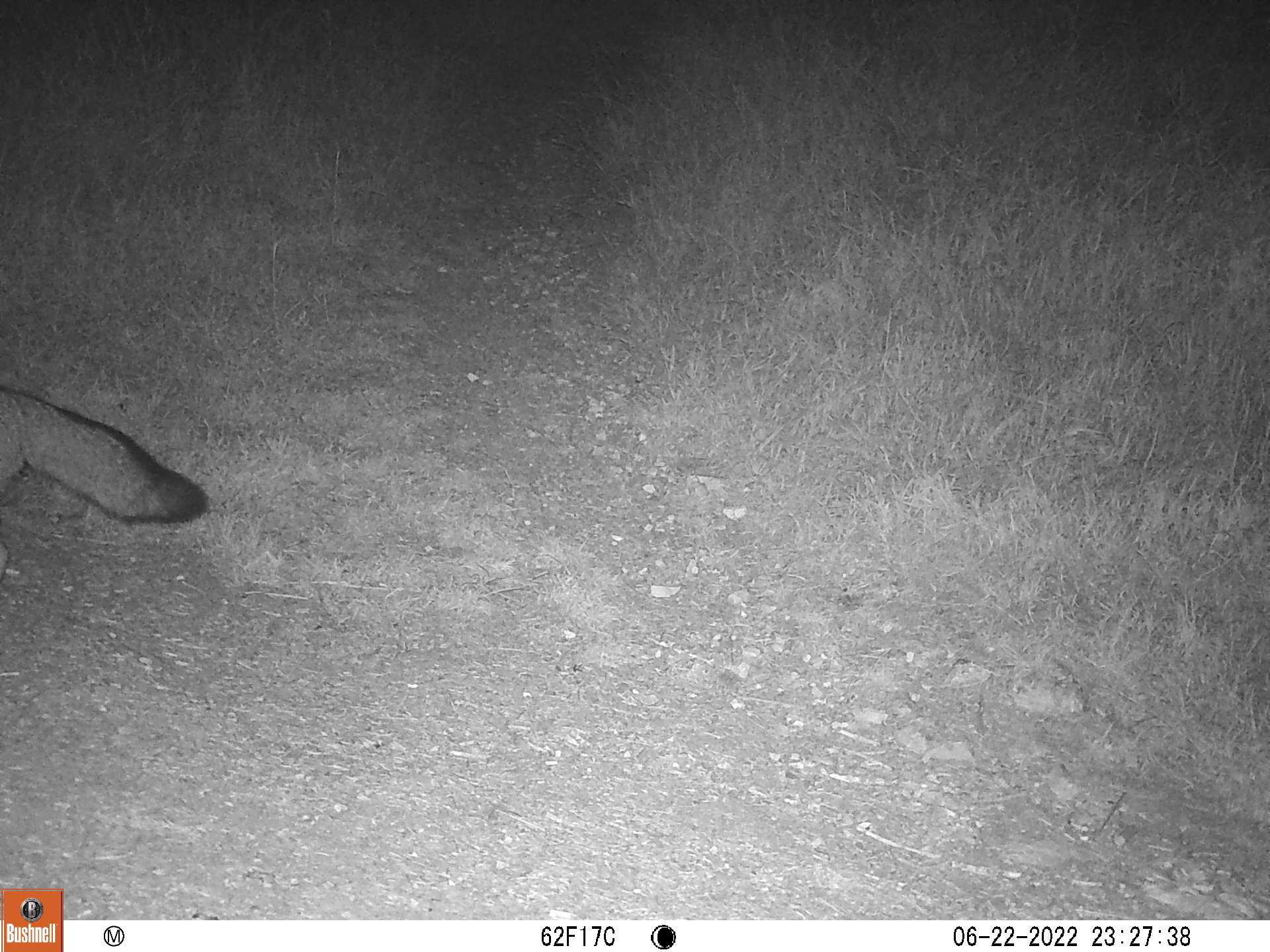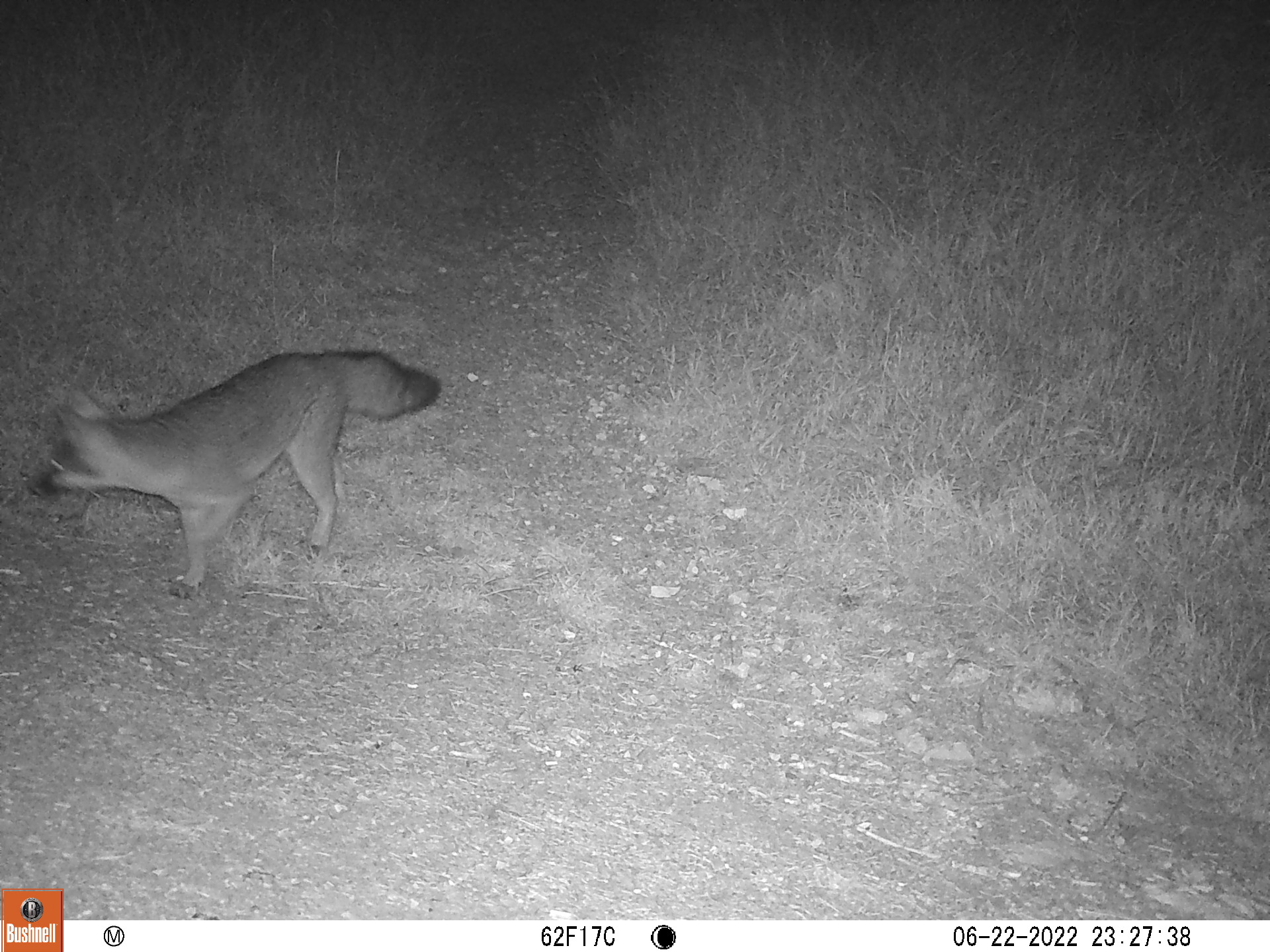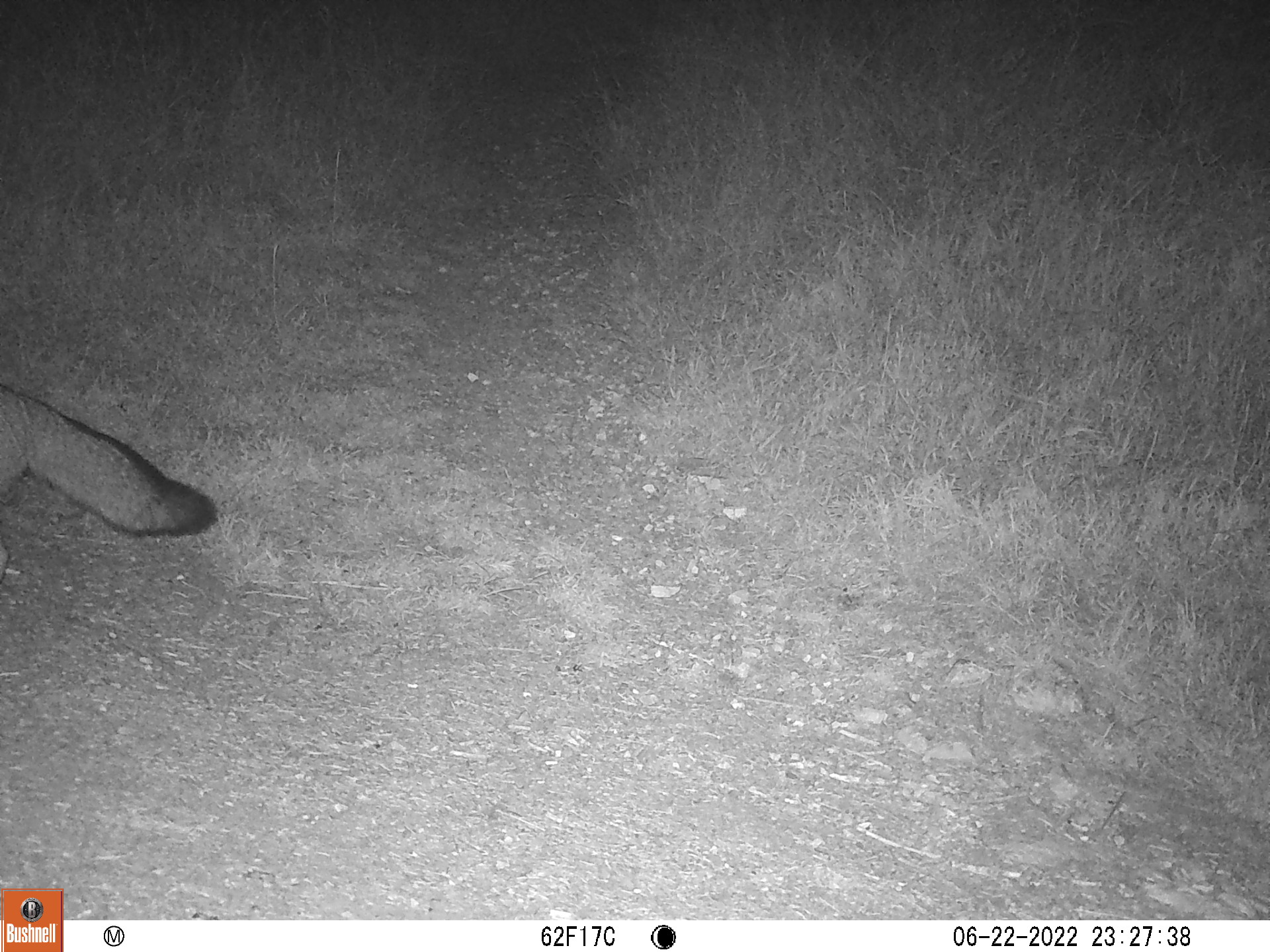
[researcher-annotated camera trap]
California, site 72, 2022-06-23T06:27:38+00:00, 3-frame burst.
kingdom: Animalia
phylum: Chordata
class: Mammalia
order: Carnivora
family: Canidae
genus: Urocyon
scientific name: Urocyon cinereoargenteus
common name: gray fox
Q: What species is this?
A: Gray fox (Urocyon cinereoargenteus).